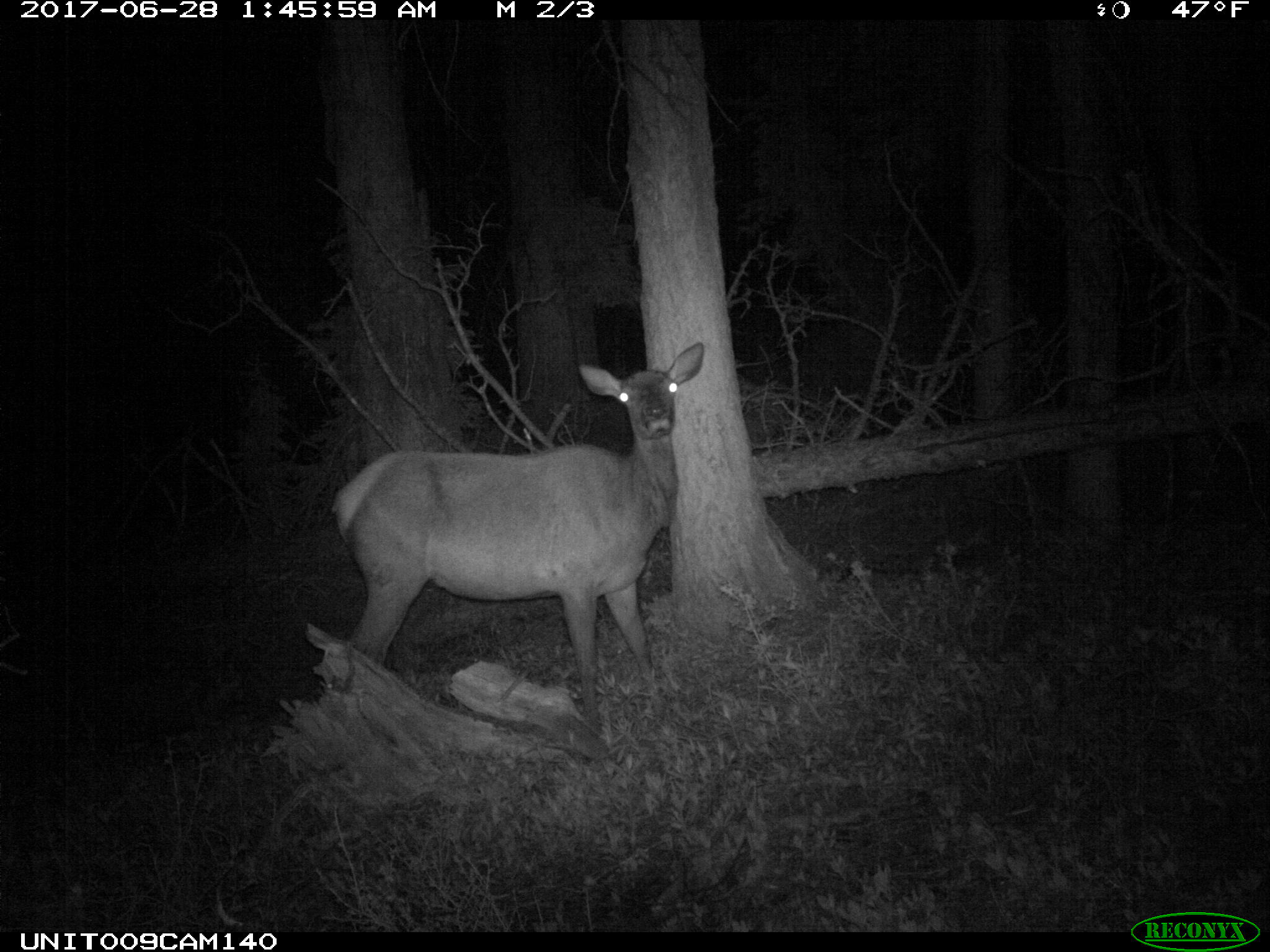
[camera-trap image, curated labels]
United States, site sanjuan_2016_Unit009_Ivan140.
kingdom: Animalia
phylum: Chordata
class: Mammalia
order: Artiodactyla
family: Cervidae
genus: Cervus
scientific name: Cervus elaphus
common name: red deer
Cervus elaphus (red deer).